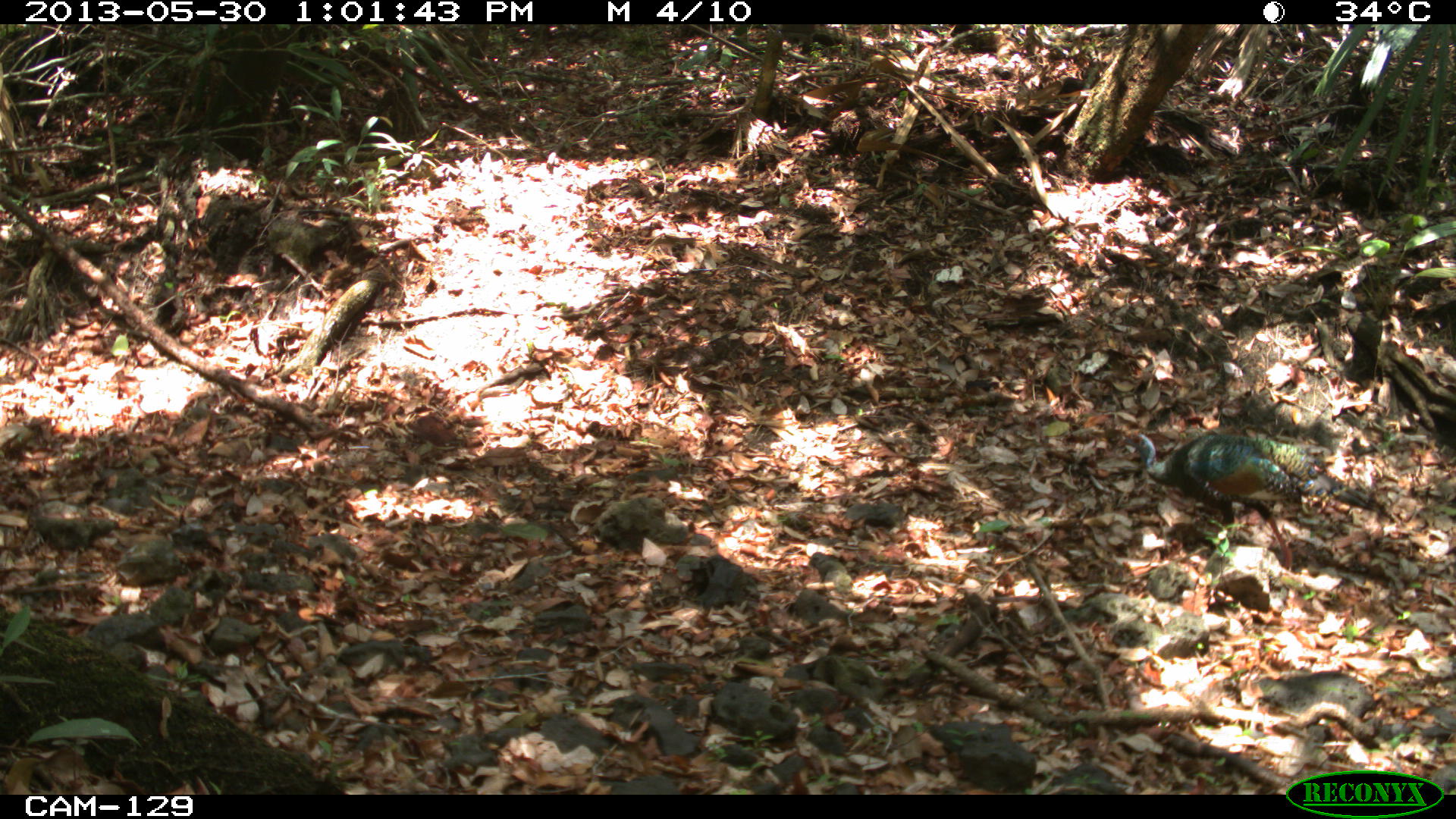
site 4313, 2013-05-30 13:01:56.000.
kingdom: Animalia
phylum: Chordata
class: Aves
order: Galliformes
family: Phasianidae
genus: Meleagris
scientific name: Meleagris ocellata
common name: ocellated turkey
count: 1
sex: male